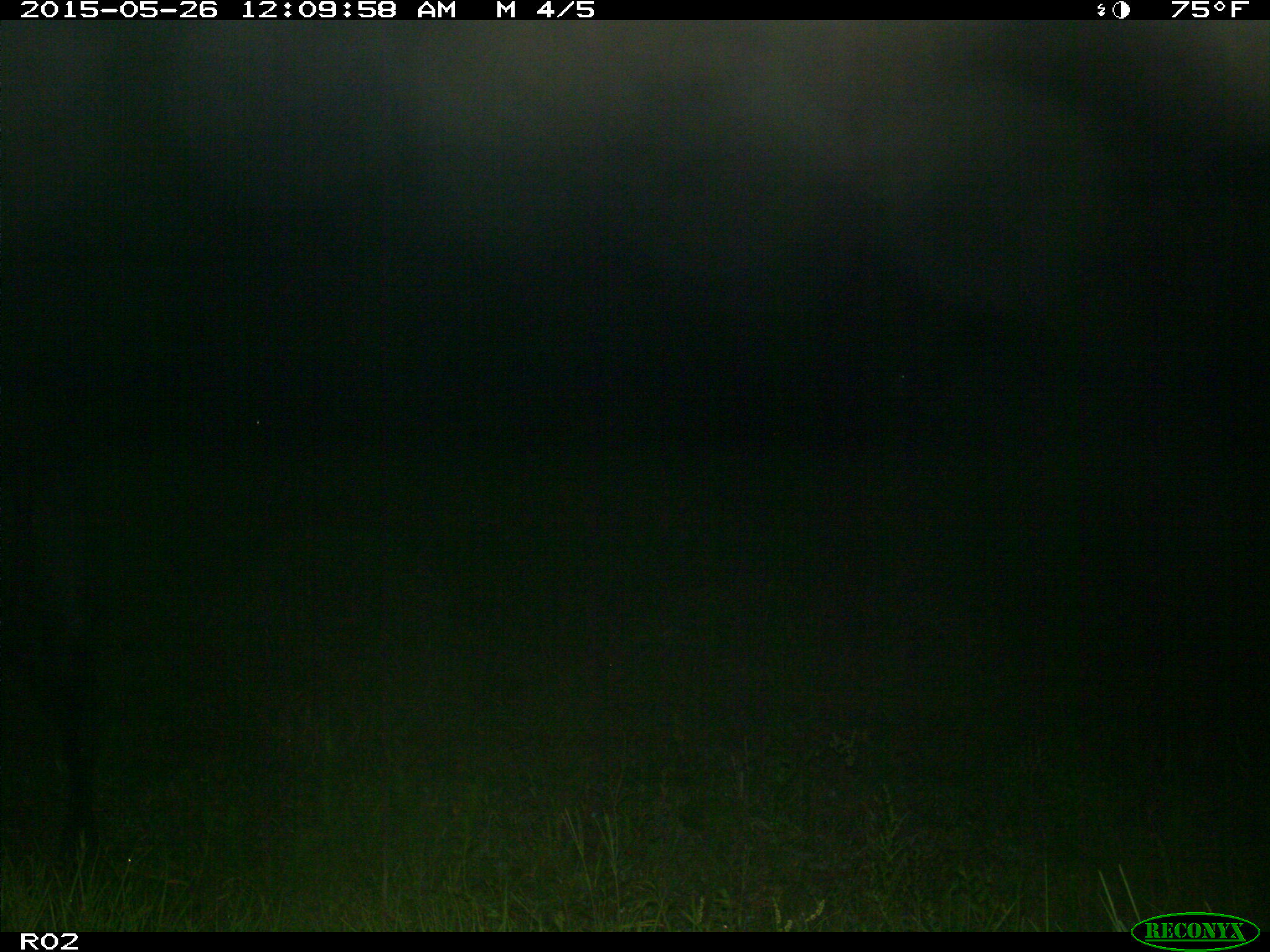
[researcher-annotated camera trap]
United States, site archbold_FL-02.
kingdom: Animalia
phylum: Chordata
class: Mammalia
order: Artiodactyla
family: Bovidae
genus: Bos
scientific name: Bos taurus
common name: domestic cow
Bos taurus (domestic cow).